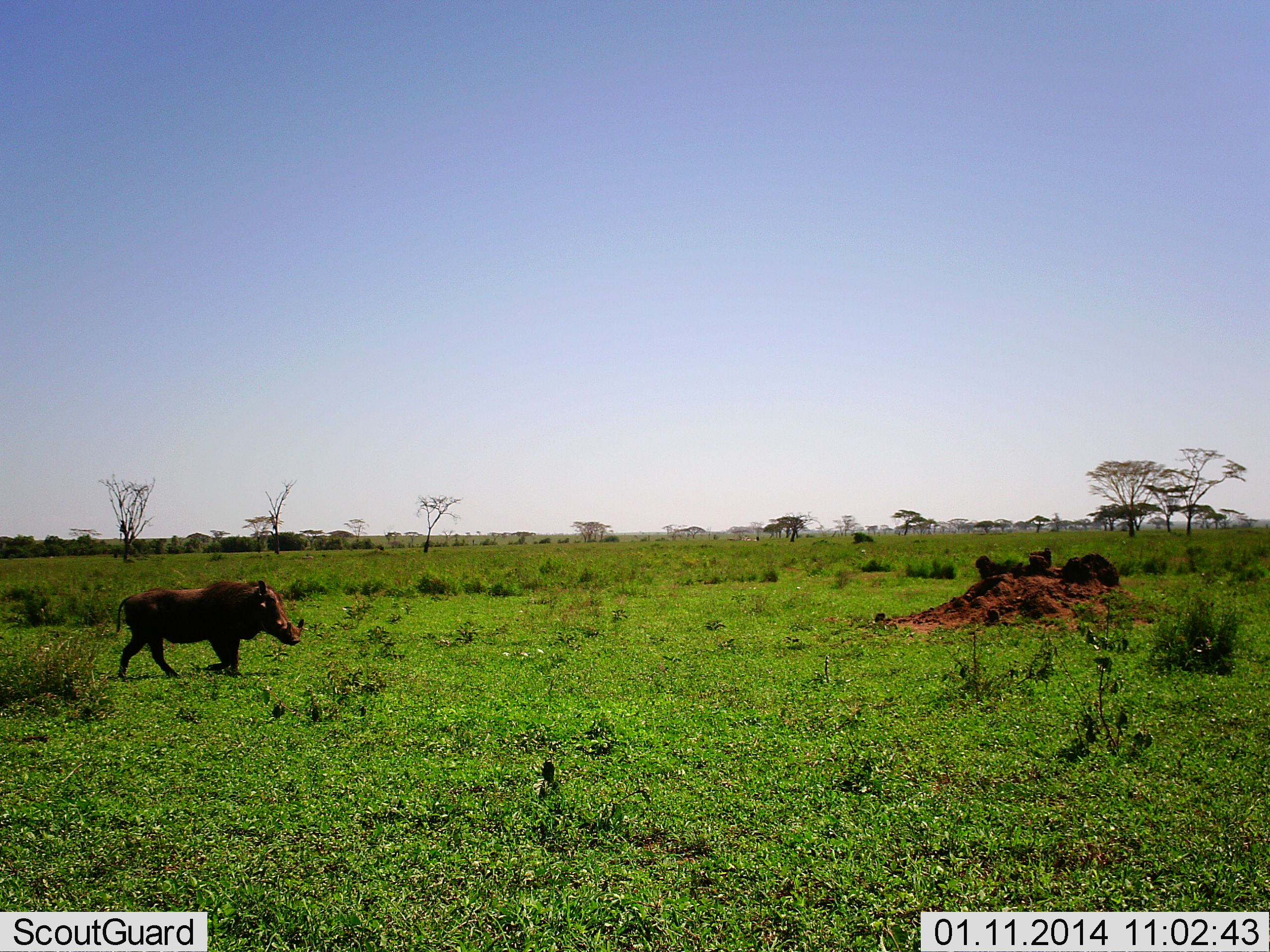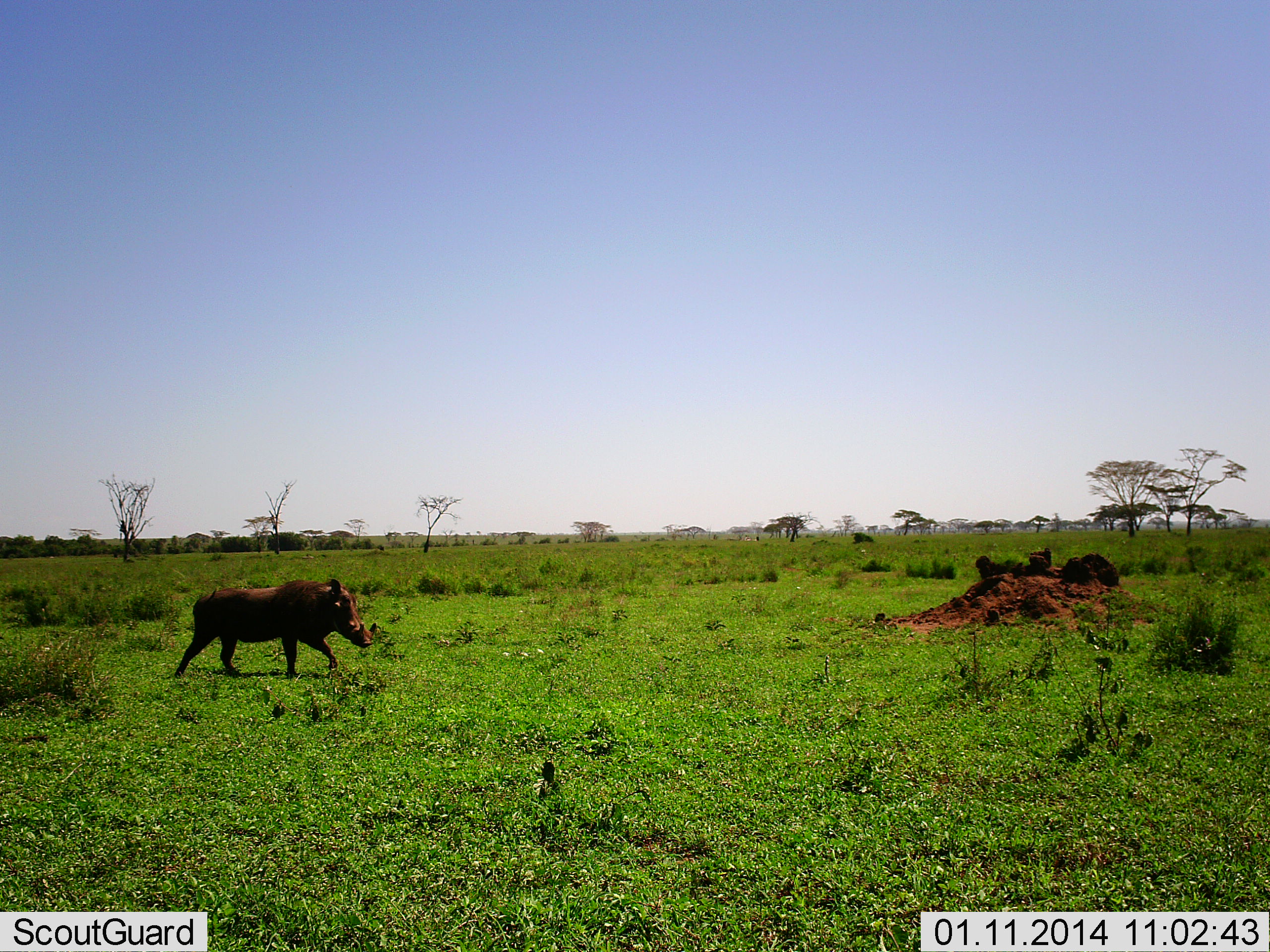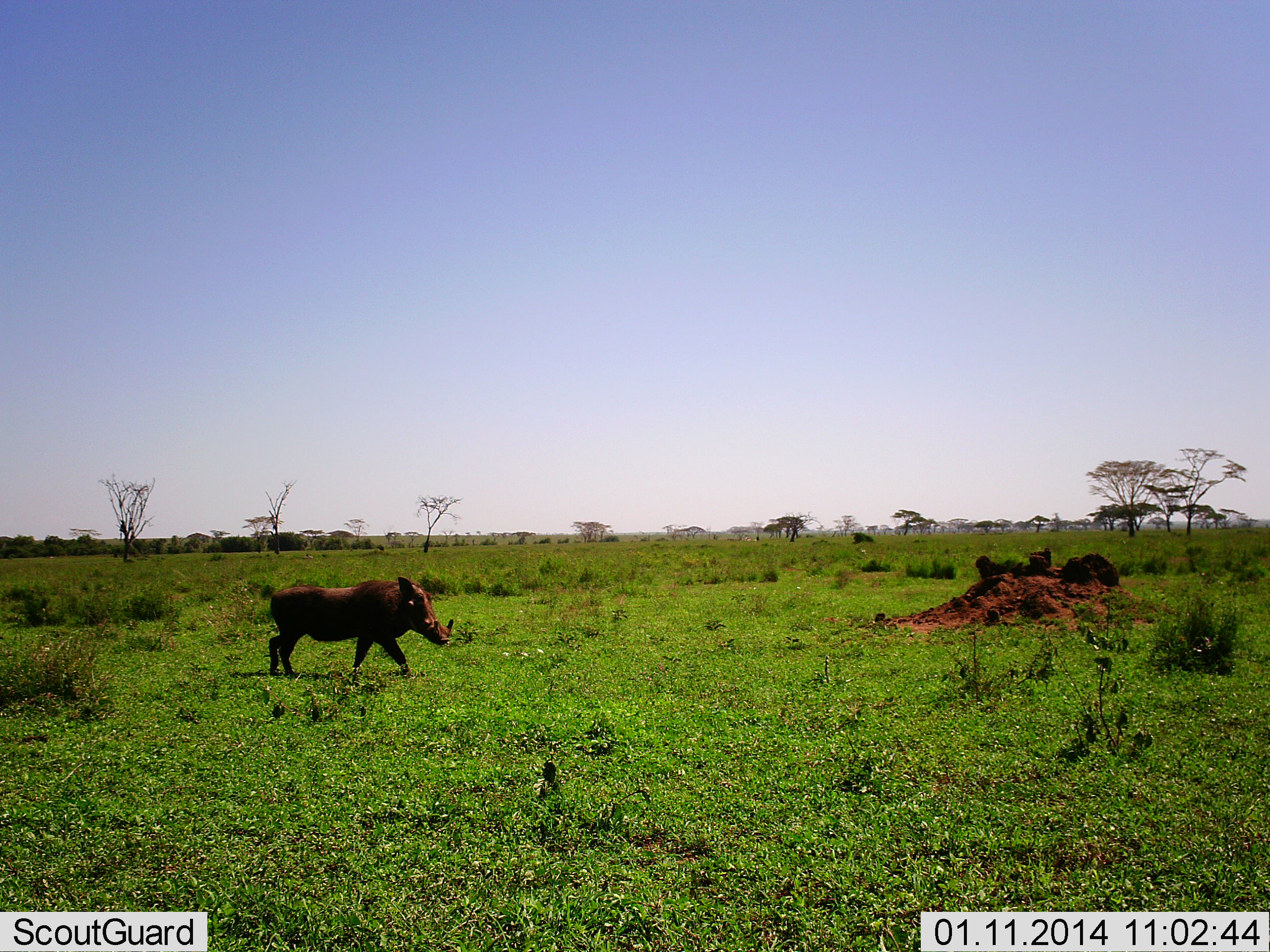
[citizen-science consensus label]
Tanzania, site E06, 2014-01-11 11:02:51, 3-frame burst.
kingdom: Animalia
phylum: Chordata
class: Mammalia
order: Artiodactyla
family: Suidae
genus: Phacochoerus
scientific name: Phacochoerus africanus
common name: warthog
Warthog (Phacochoerus africanus), count 1. Behavior (volunteer vote fractions): standing 1%, resting 1%, moving 97%, interacting 0%. Young present (vote fraction): 0%. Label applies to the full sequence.